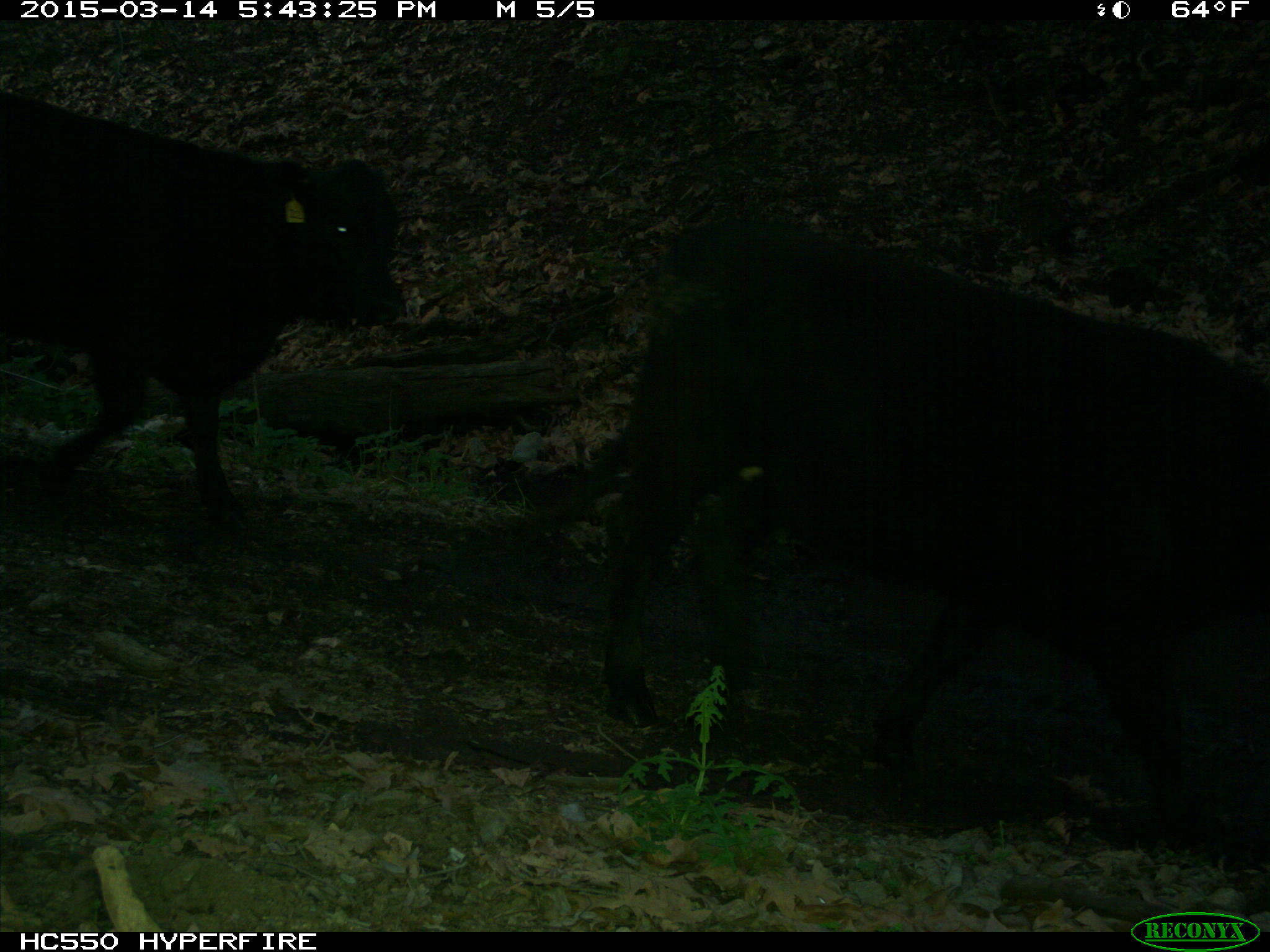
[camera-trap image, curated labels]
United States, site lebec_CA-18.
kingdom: Animalia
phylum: Chordata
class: Mammalia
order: Artiodactyla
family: Bovidae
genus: Bos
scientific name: Bos taurus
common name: domestic cow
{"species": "Bos taurus (domestic cow)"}